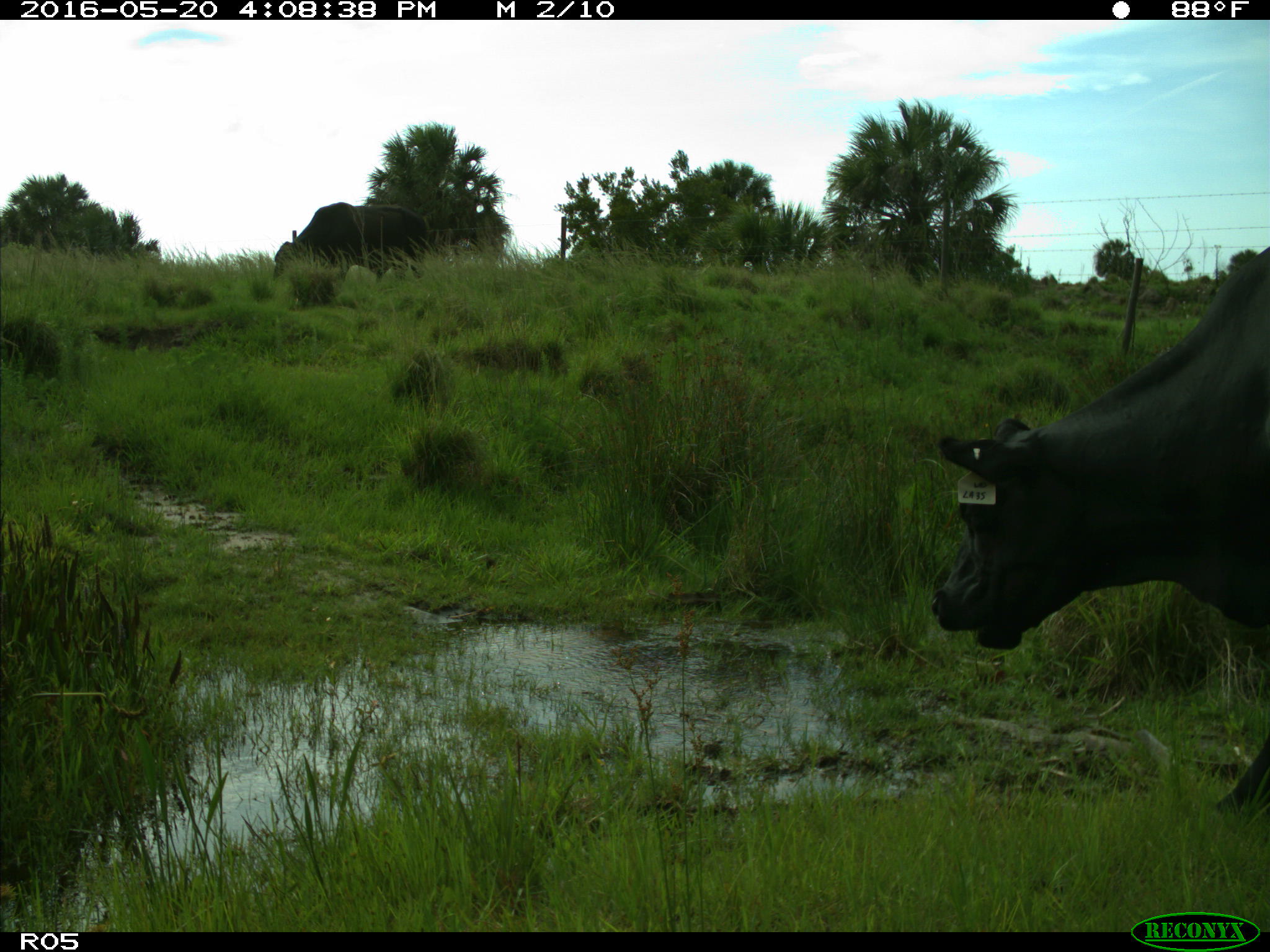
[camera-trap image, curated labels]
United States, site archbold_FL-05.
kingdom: Animalia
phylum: Chordata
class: Mammalia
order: Artiodactyla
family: Bovidae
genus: Bos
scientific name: Bos taurus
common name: domestic cow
Bos taurus (domestic cow).